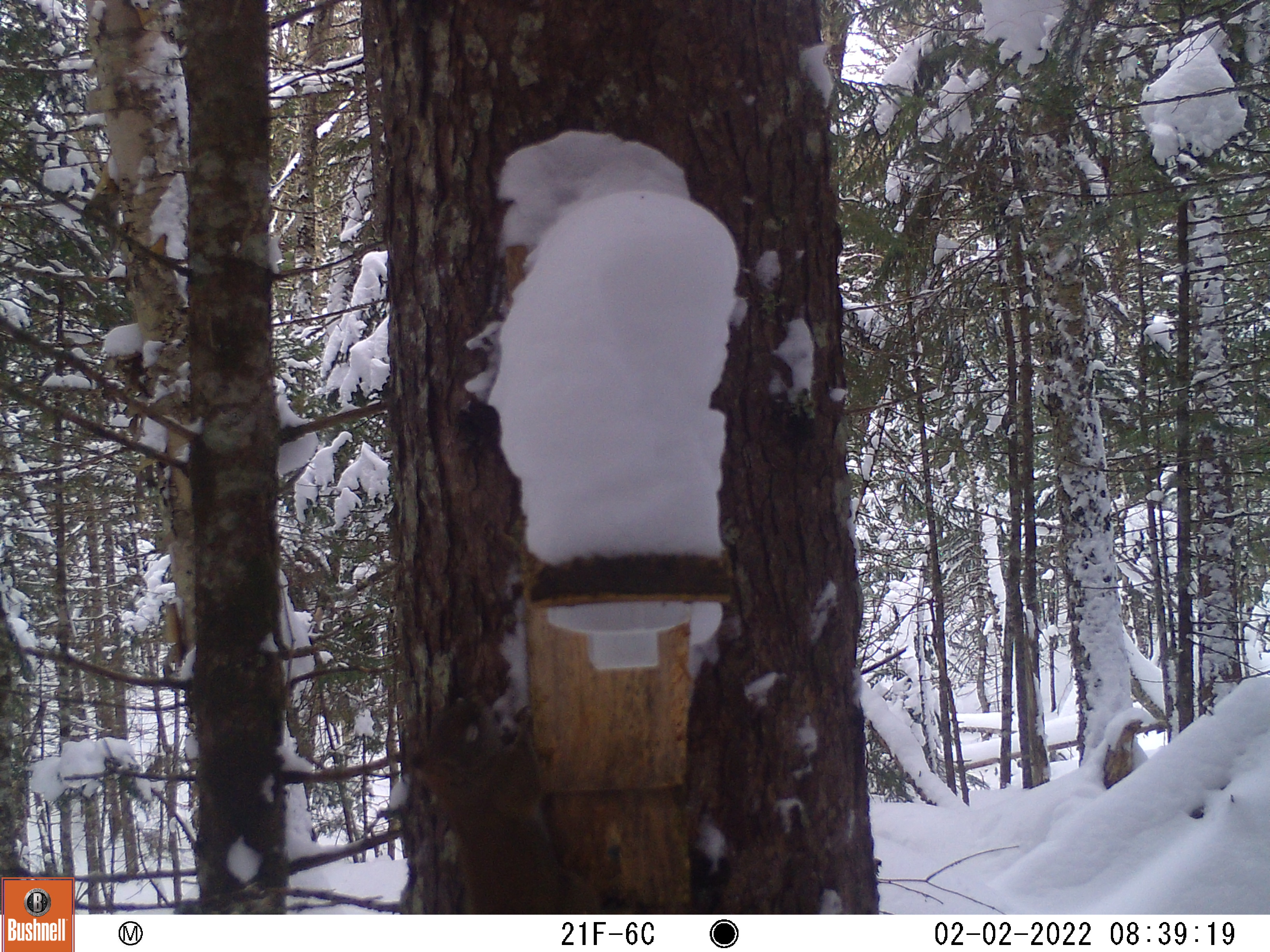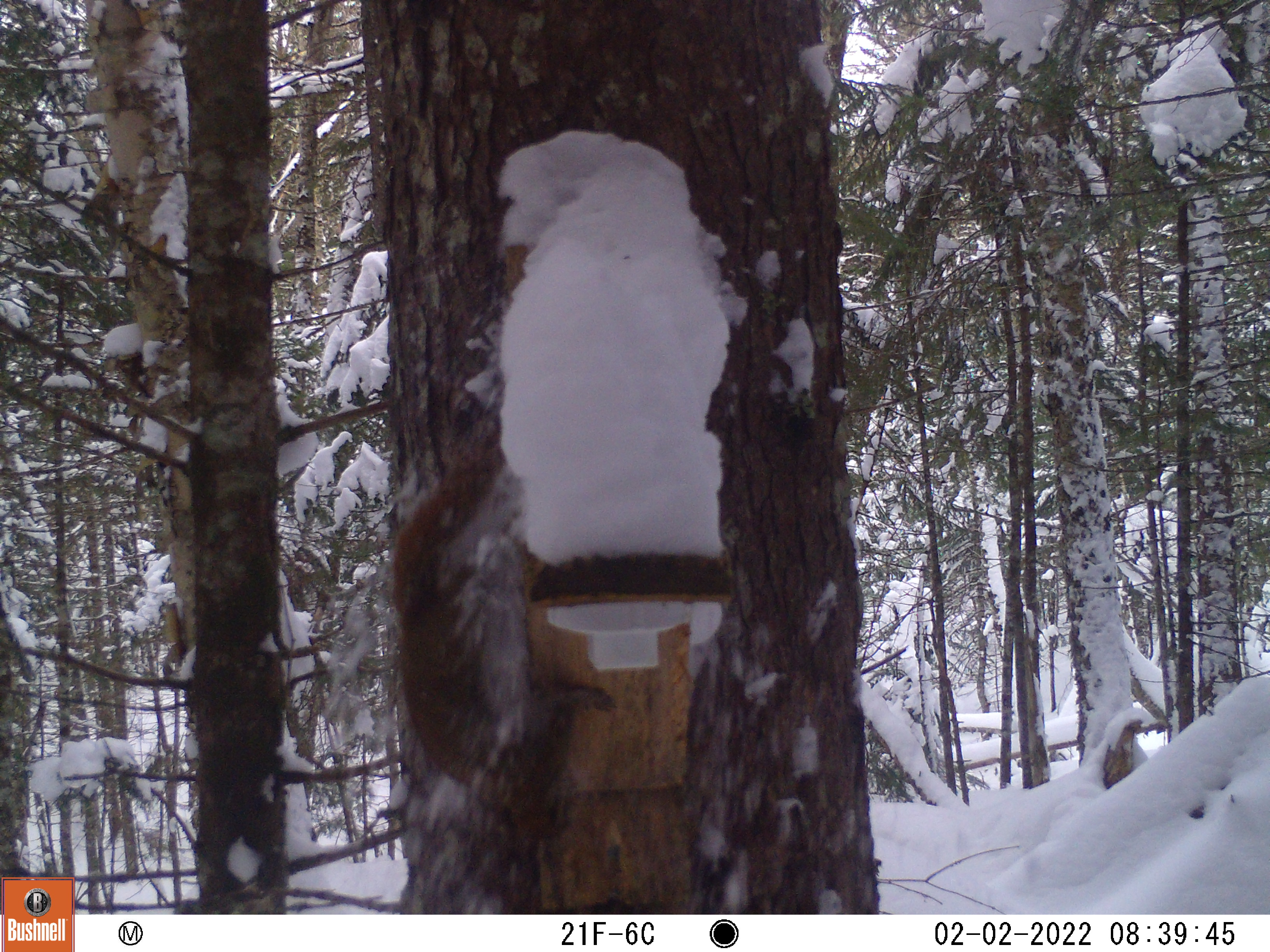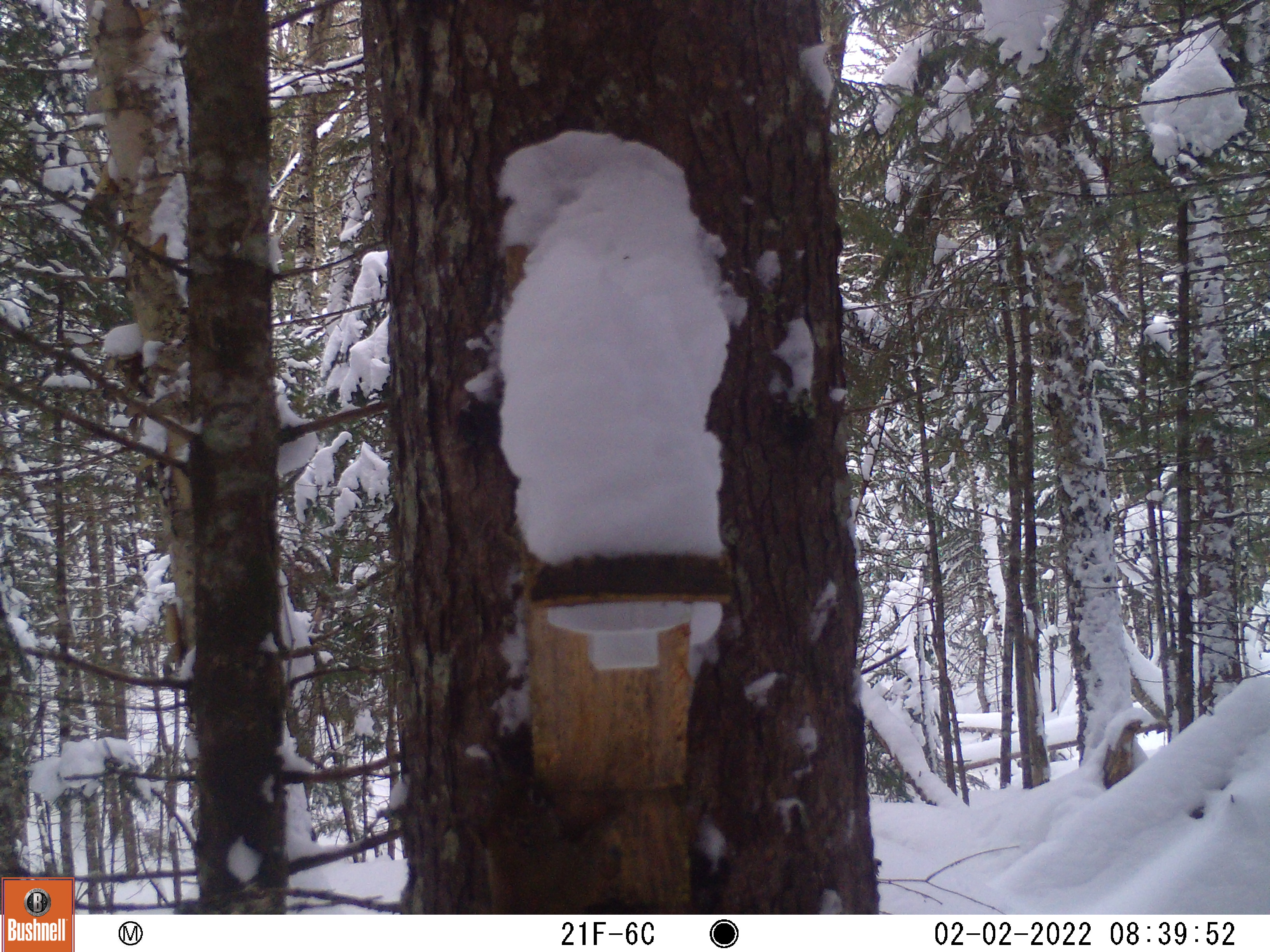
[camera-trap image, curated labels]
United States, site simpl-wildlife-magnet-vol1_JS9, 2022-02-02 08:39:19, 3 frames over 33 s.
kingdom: Animalia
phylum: Chordata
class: Mammalia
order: Rodentia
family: Sciuridae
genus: Tamiasciurus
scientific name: Tamiasciurus hudsonicus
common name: red squirrel